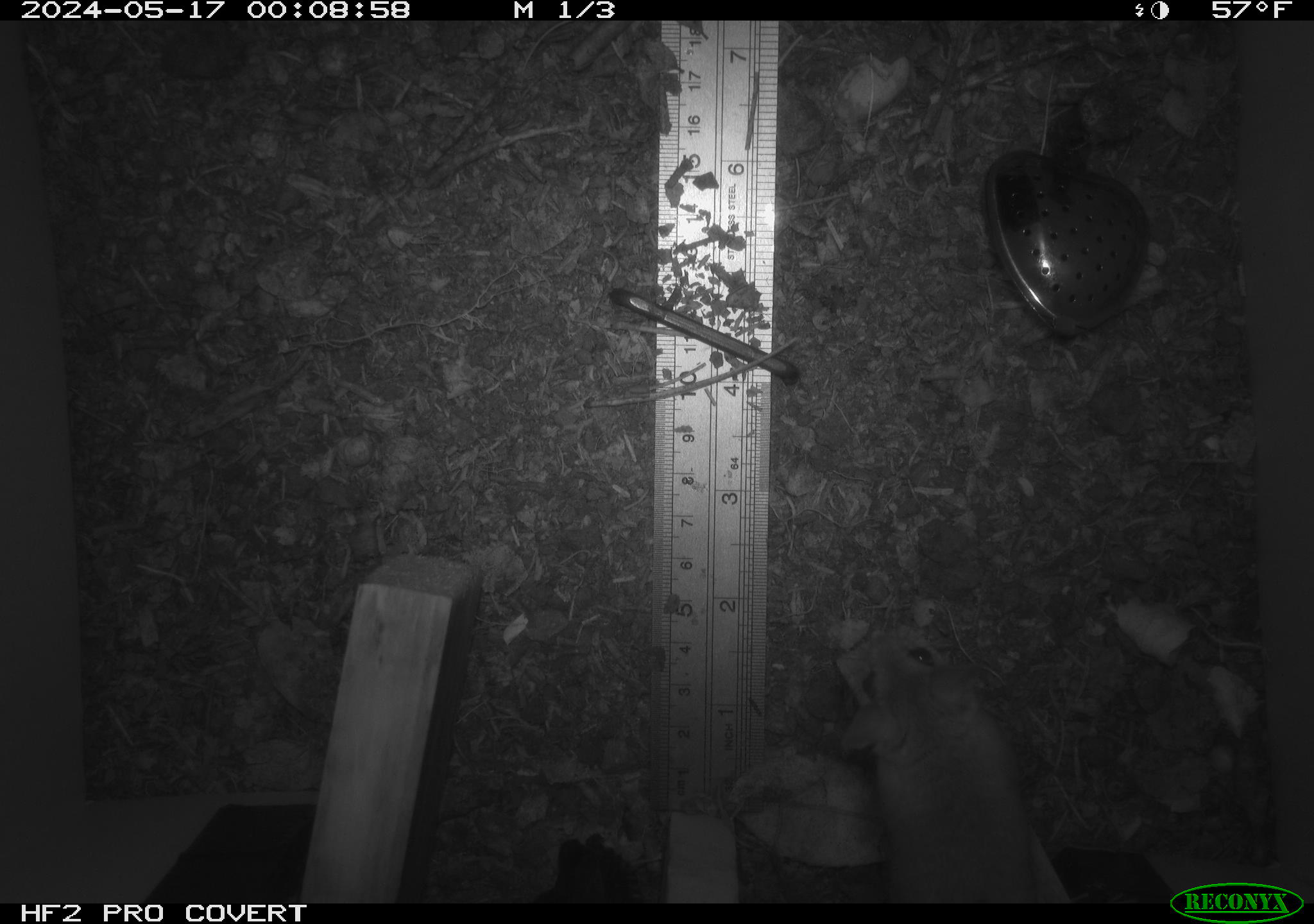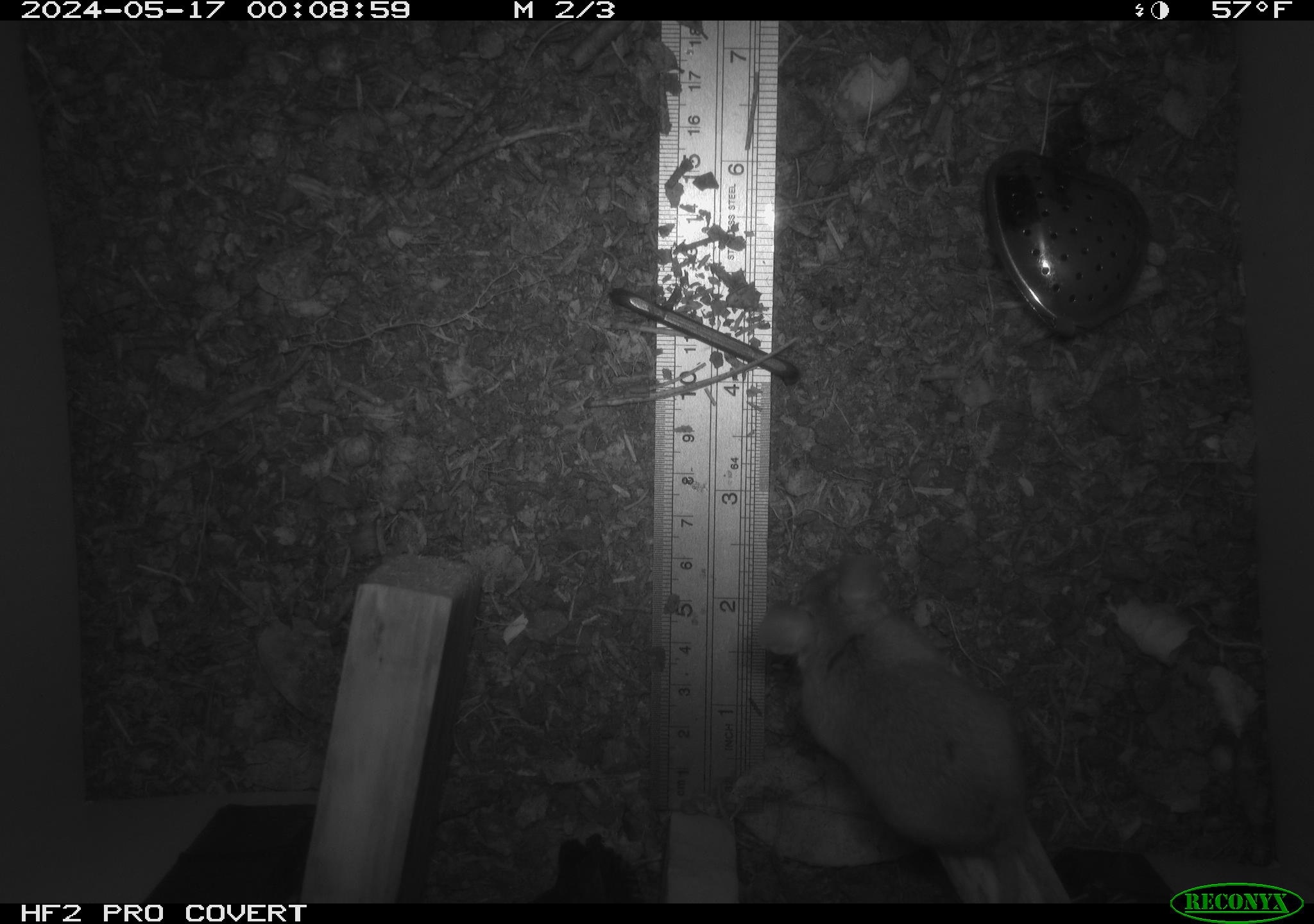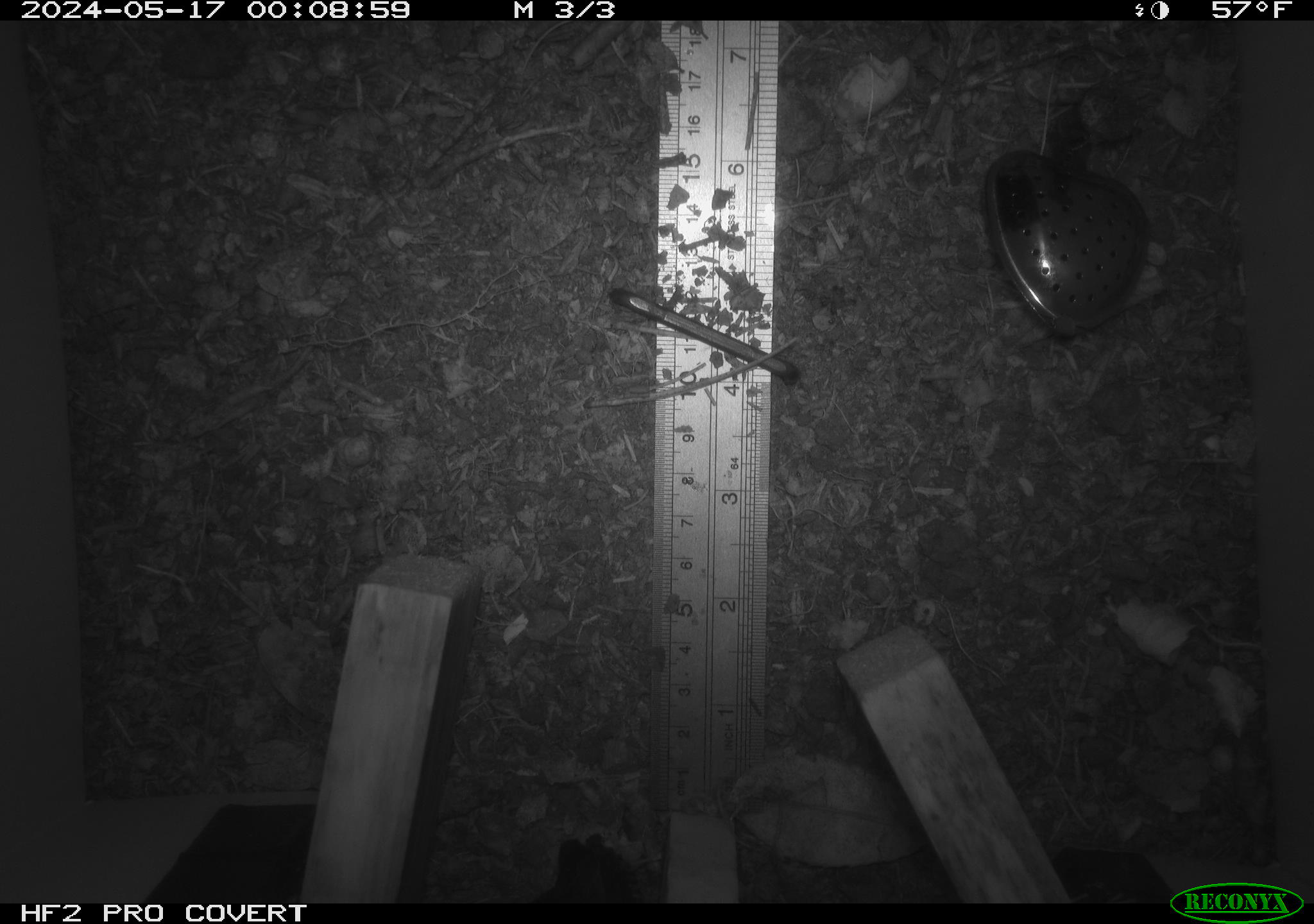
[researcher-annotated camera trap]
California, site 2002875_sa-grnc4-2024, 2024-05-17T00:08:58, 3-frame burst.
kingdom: Animalia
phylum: Chordata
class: Mammalia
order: Rodentia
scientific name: Rodentia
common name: rodent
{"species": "rodent (Rodentia)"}